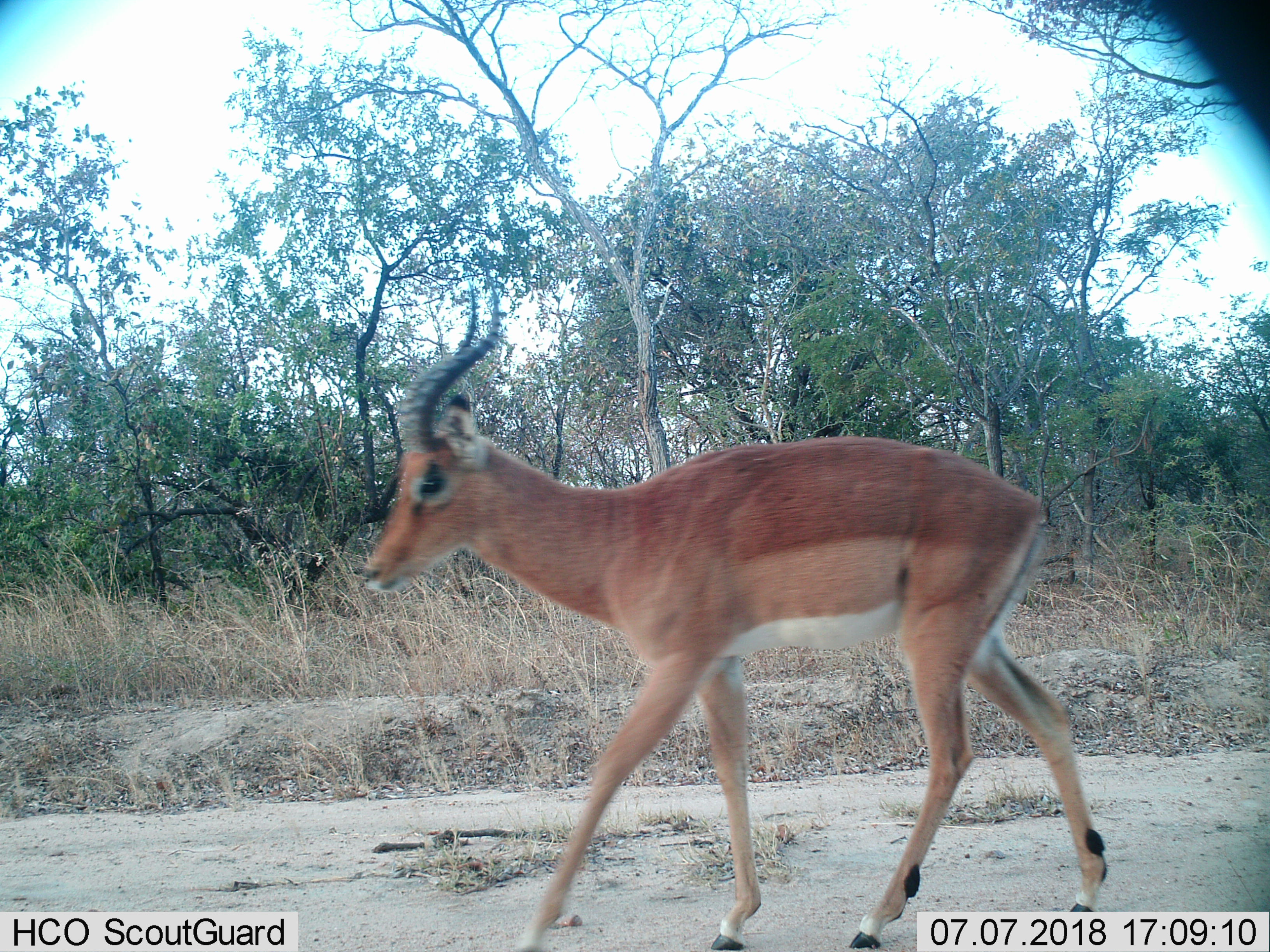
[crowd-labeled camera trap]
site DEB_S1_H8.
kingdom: Animalia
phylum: Chordata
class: Mammalia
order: Artiodactyla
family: Bovidae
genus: Aepyceros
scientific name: Aepyceros melampus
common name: impala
Impala (Aepyceros melampus), count 1. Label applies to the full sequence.